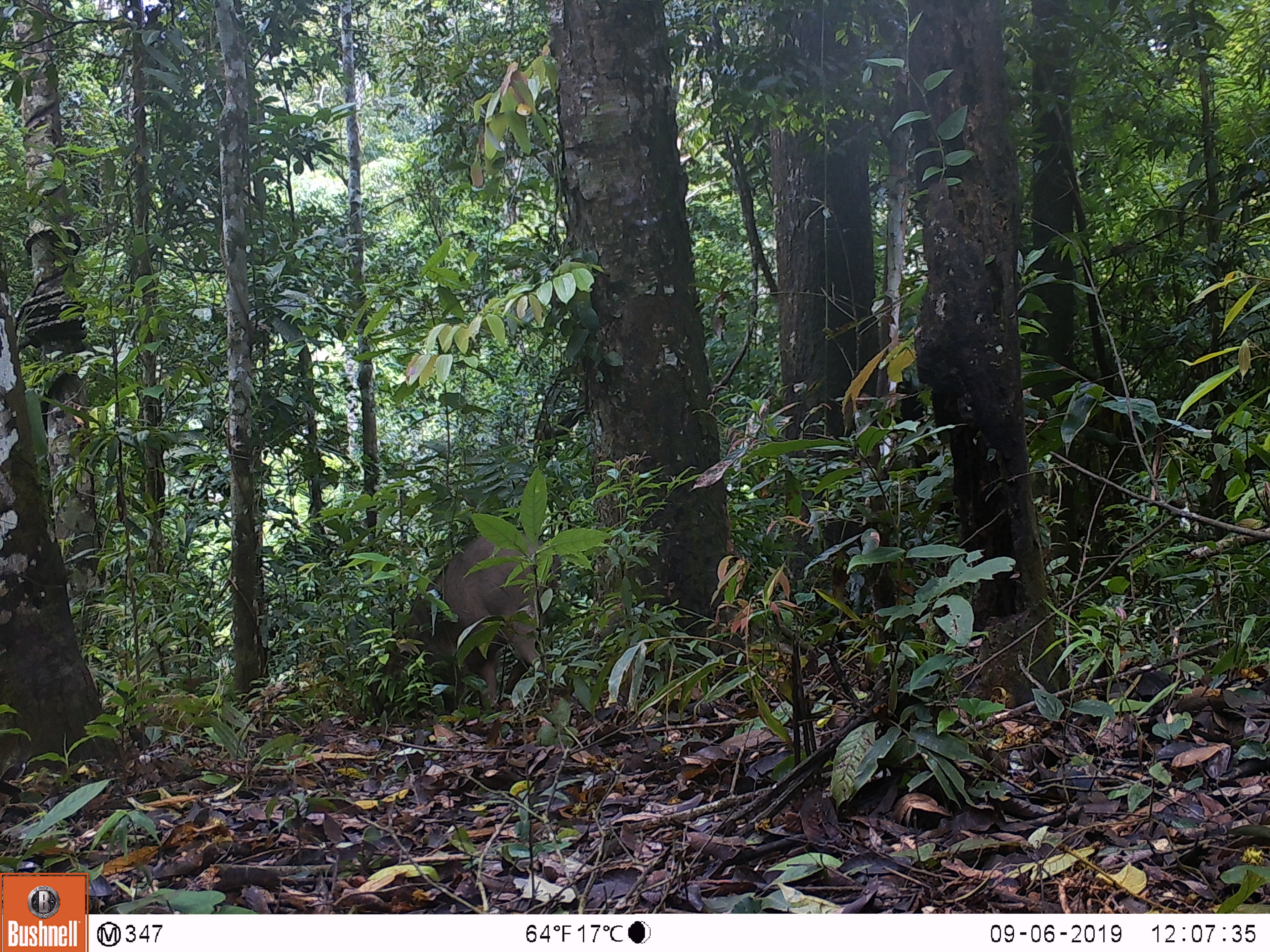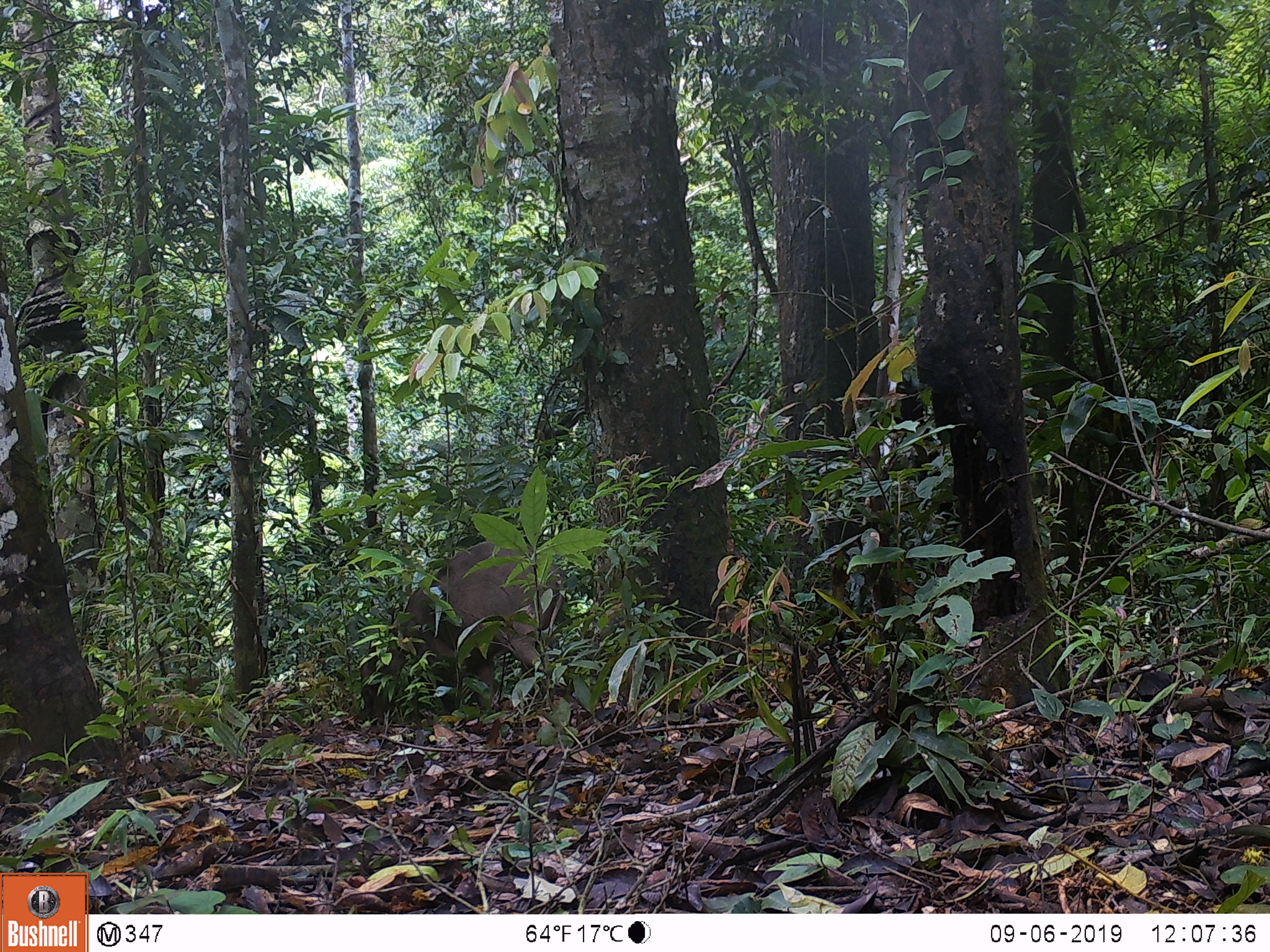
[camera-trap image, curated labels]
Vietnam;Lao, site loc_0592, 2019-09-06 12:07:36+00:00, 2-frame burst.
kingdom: Animalia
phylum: Chordata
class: Mammalia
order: Artiodactyla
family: Suidae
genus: Sus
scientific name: Sus scrofa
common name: eurasian wild pig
Eurasian wild pig (Sus scrofa). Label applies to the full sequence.